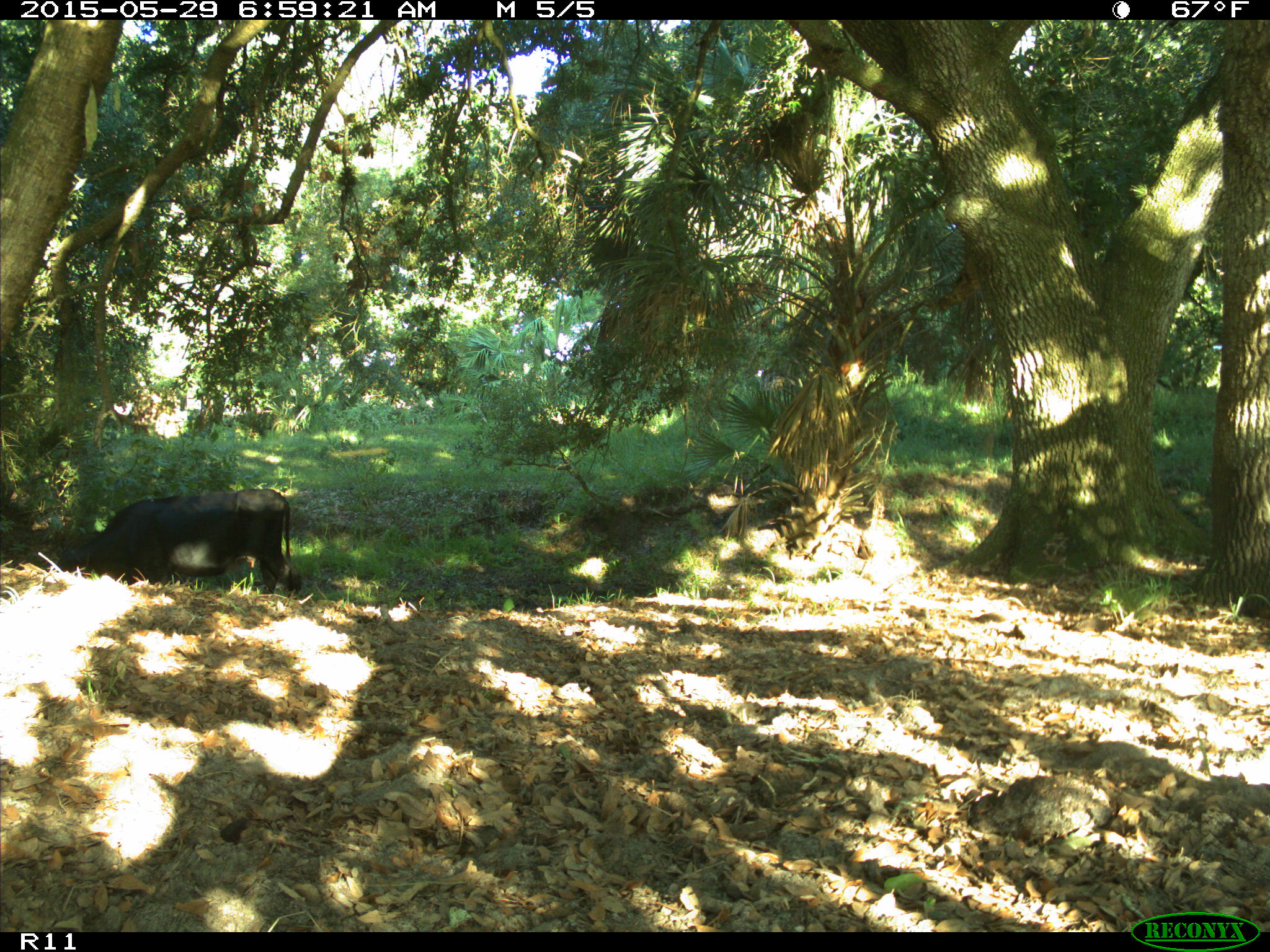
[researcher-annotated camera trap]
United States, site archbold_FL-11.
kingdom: Animalia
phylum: Chordata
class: Mammalia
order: Artiodactyla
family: Bovidae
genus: Bos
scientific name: Bos taurus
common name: domestic cow